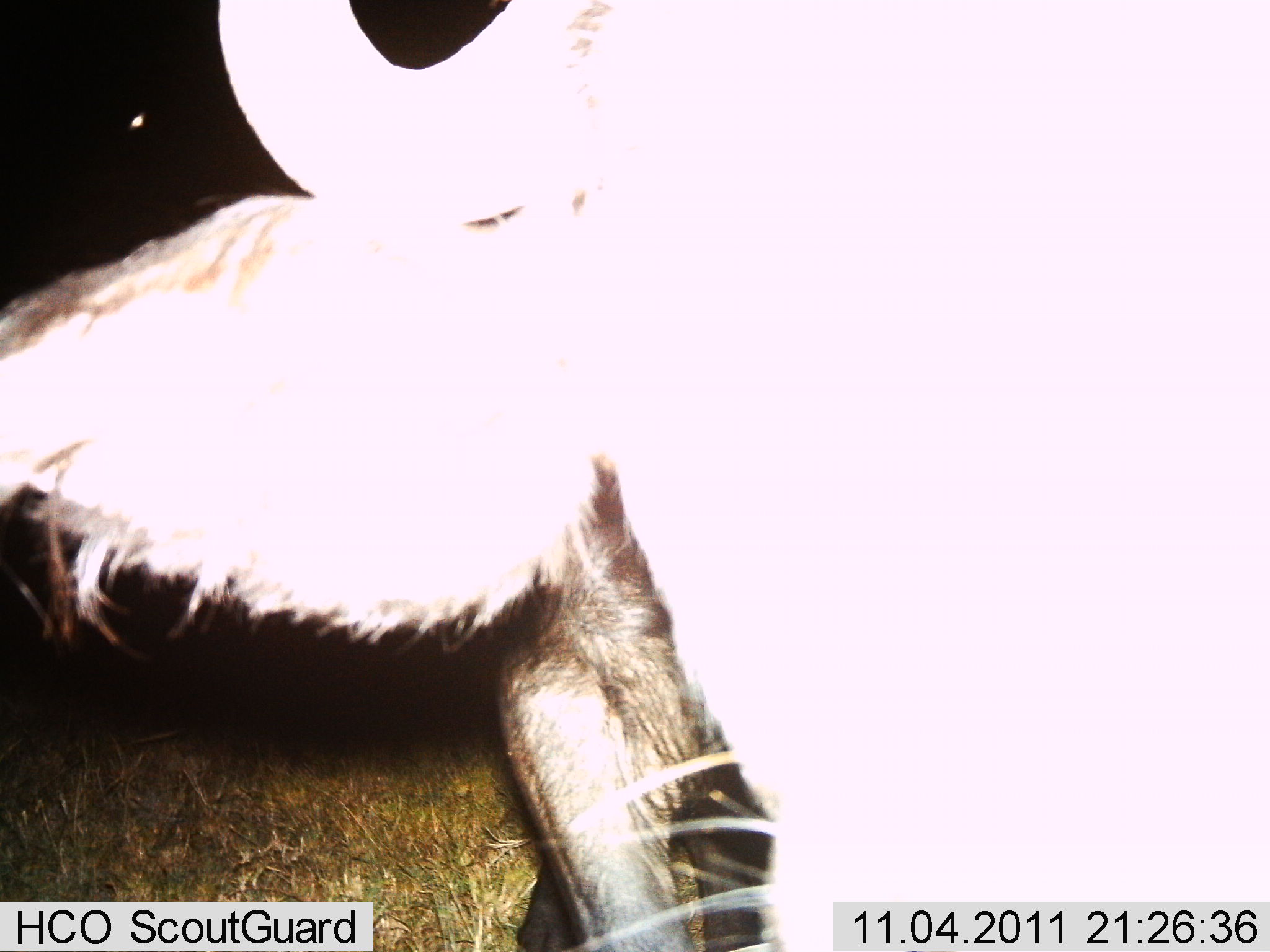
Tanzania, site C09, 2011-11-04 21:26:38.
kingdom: Animalia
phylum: Chordata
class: Mammalia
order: Artiodactyla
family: Bovidae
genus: Connochaetes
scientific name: Connochaetes taurinus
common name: blue wildebeest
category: wildebeest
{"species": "wildebeest (blue wildebeest) (Connochaetes taurinus)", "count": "1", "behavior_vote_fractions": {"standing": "100%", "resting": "0%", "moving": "0%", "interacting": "0%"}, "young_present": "0%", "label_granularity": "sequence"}